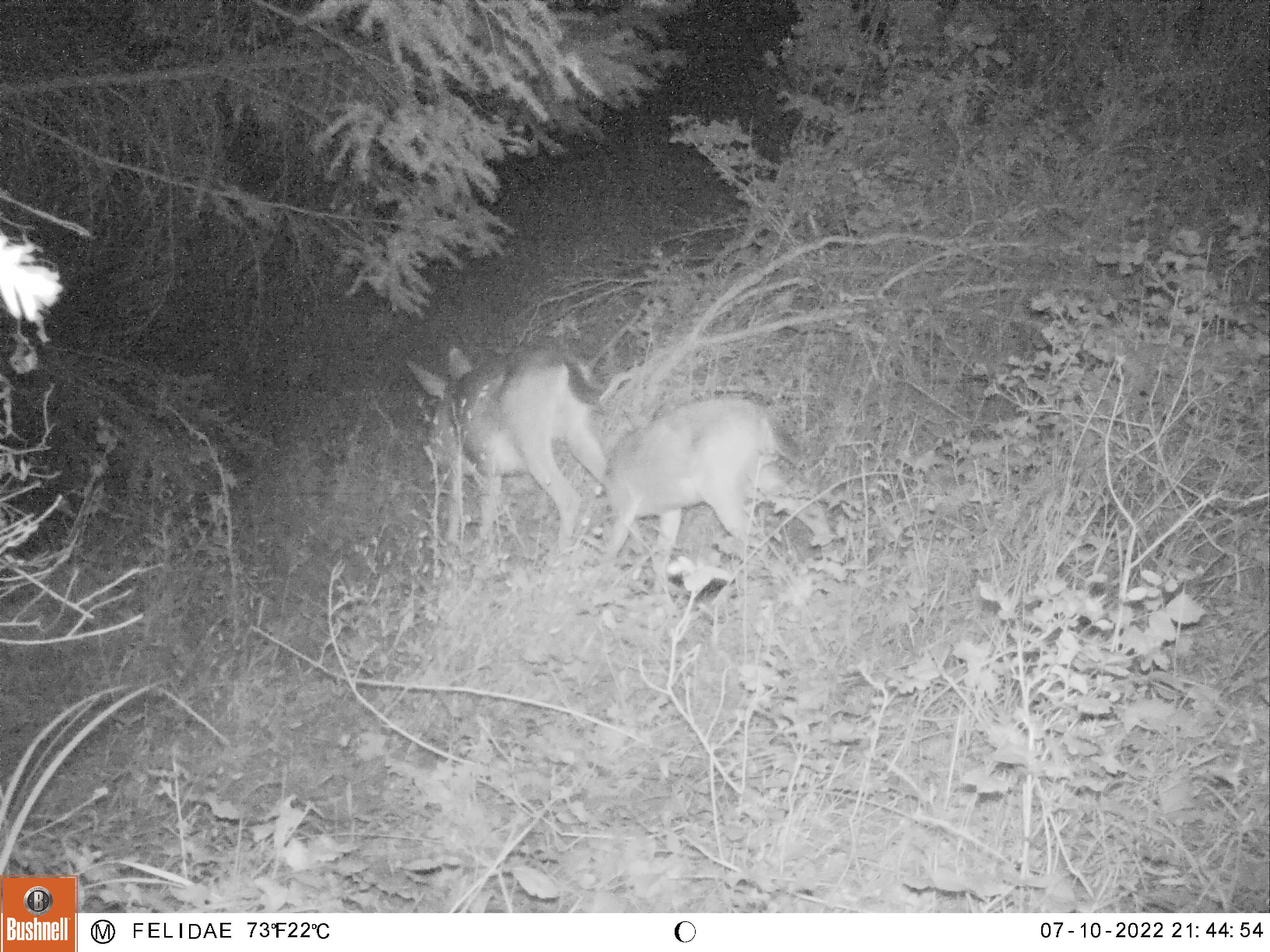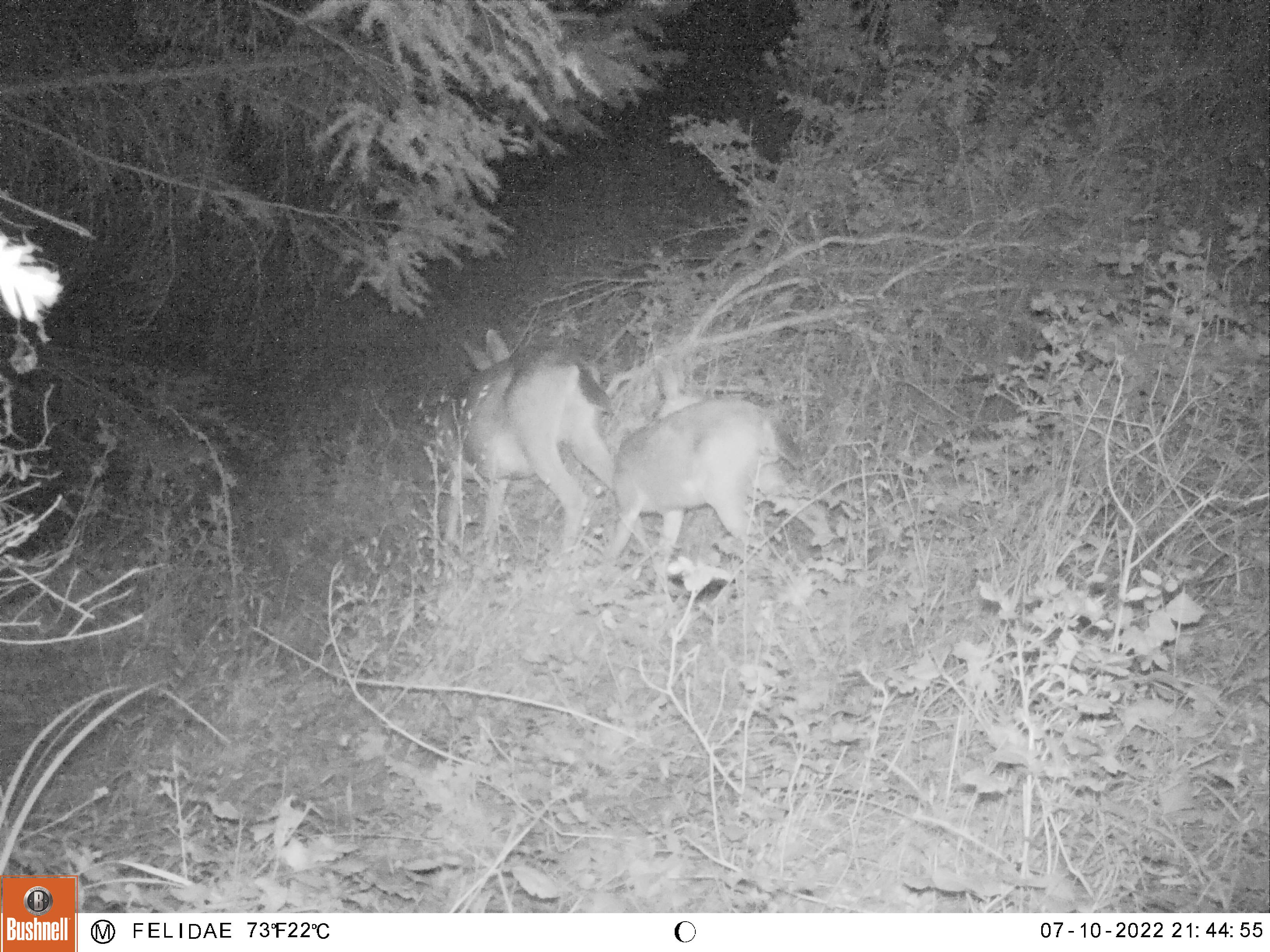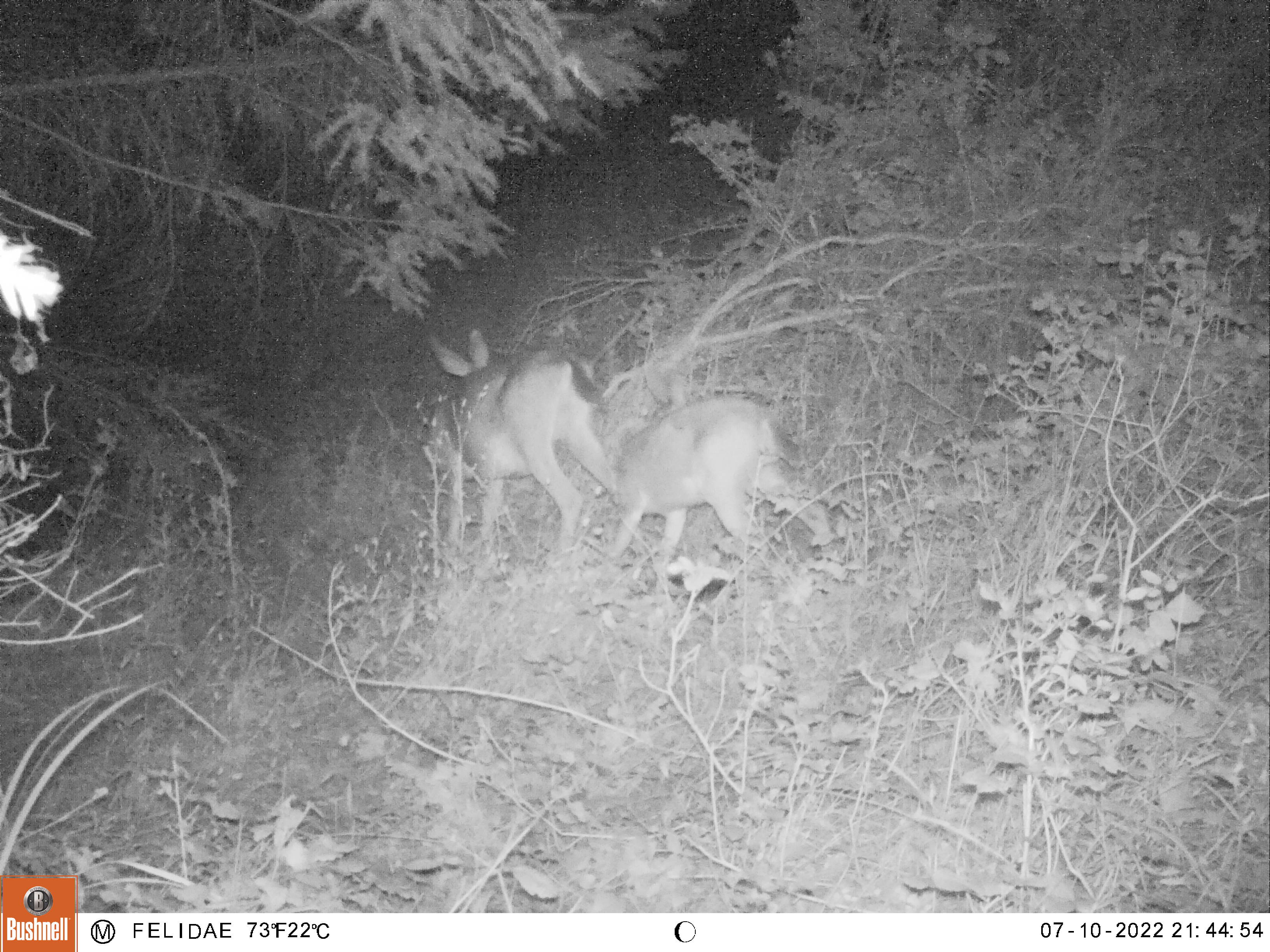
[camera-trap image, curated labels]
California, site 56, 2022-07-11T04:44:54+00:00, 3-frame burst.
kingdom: Animalia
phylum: Chordata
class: Mammalia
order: Artiodactyla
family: Cervidae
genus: Odocoileus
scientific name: Odocoileus hemionus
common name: mule deer